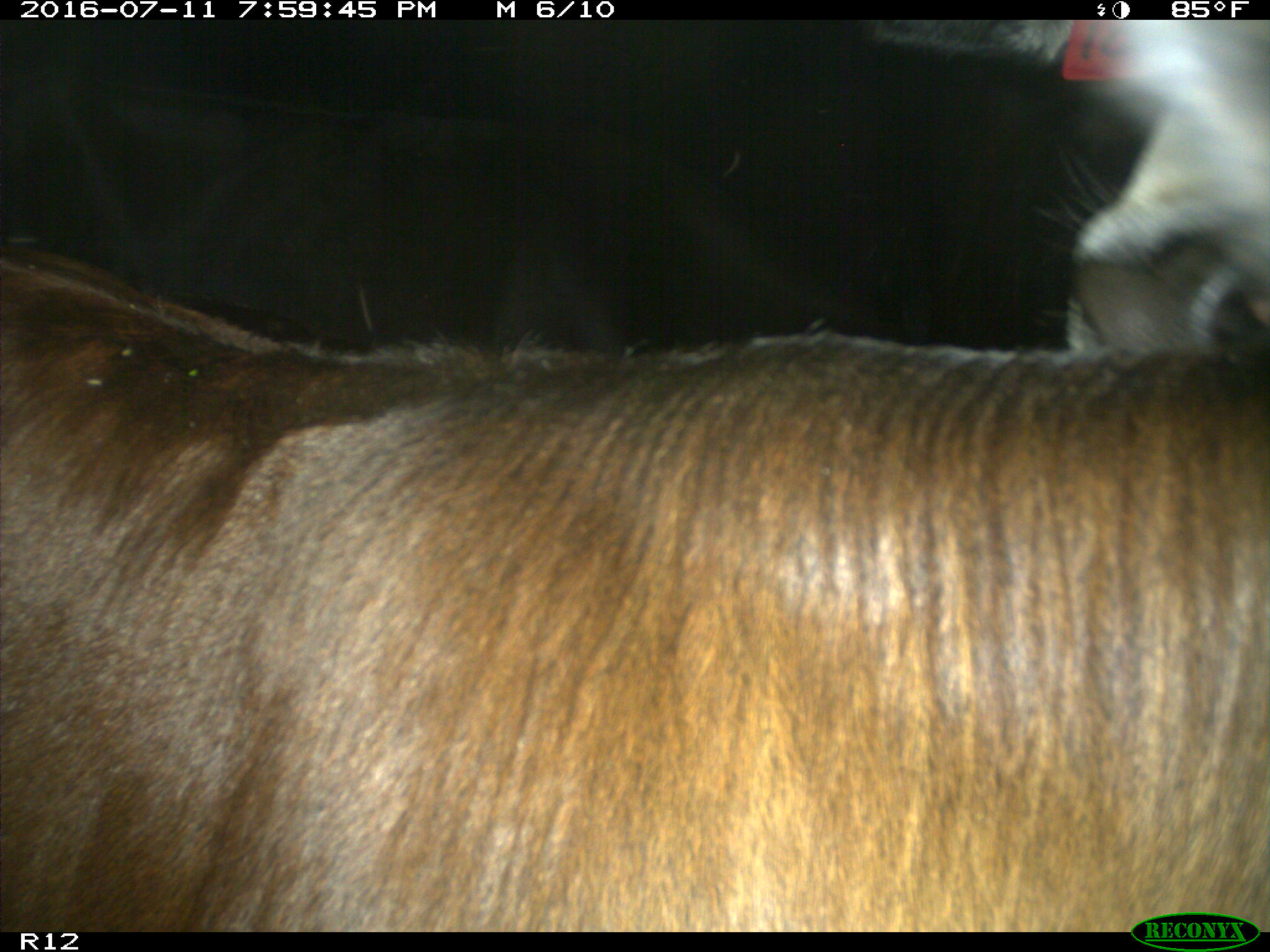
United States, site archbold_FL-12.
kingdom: Animalia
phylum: Chordata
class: Mammalia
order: Artiodactyla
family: Bovidae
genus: Bos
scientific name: Bos taurus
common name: domestic cow